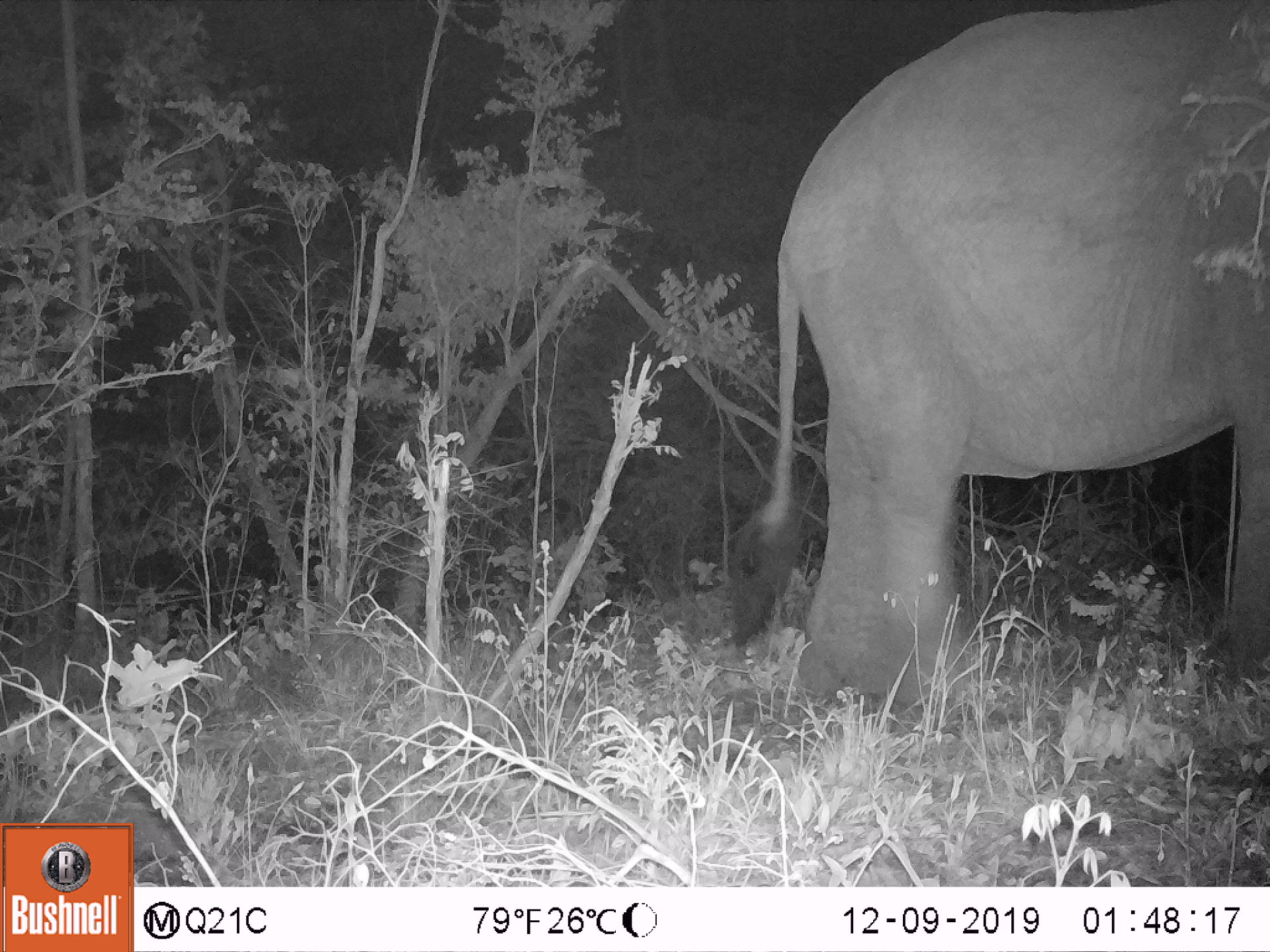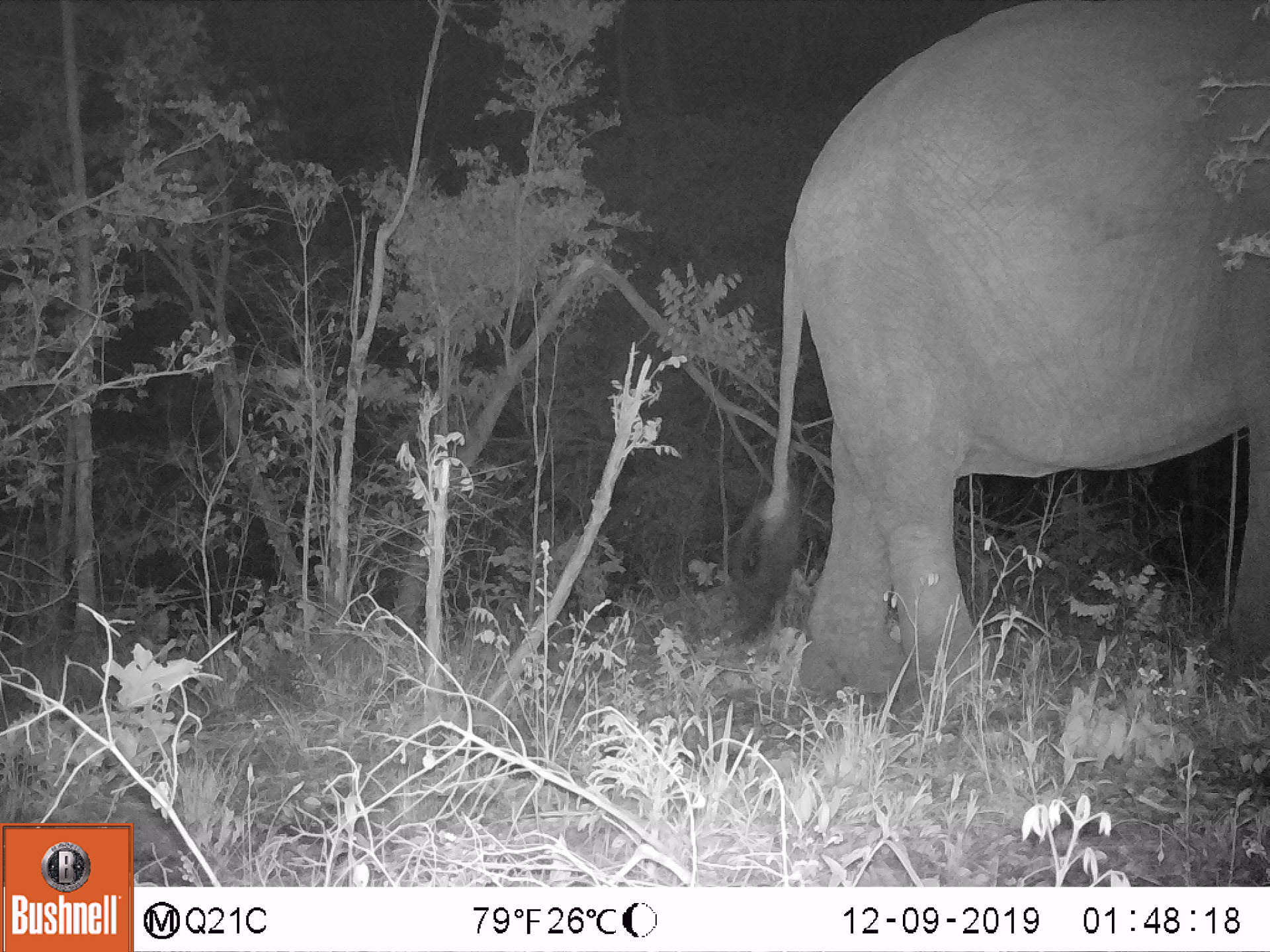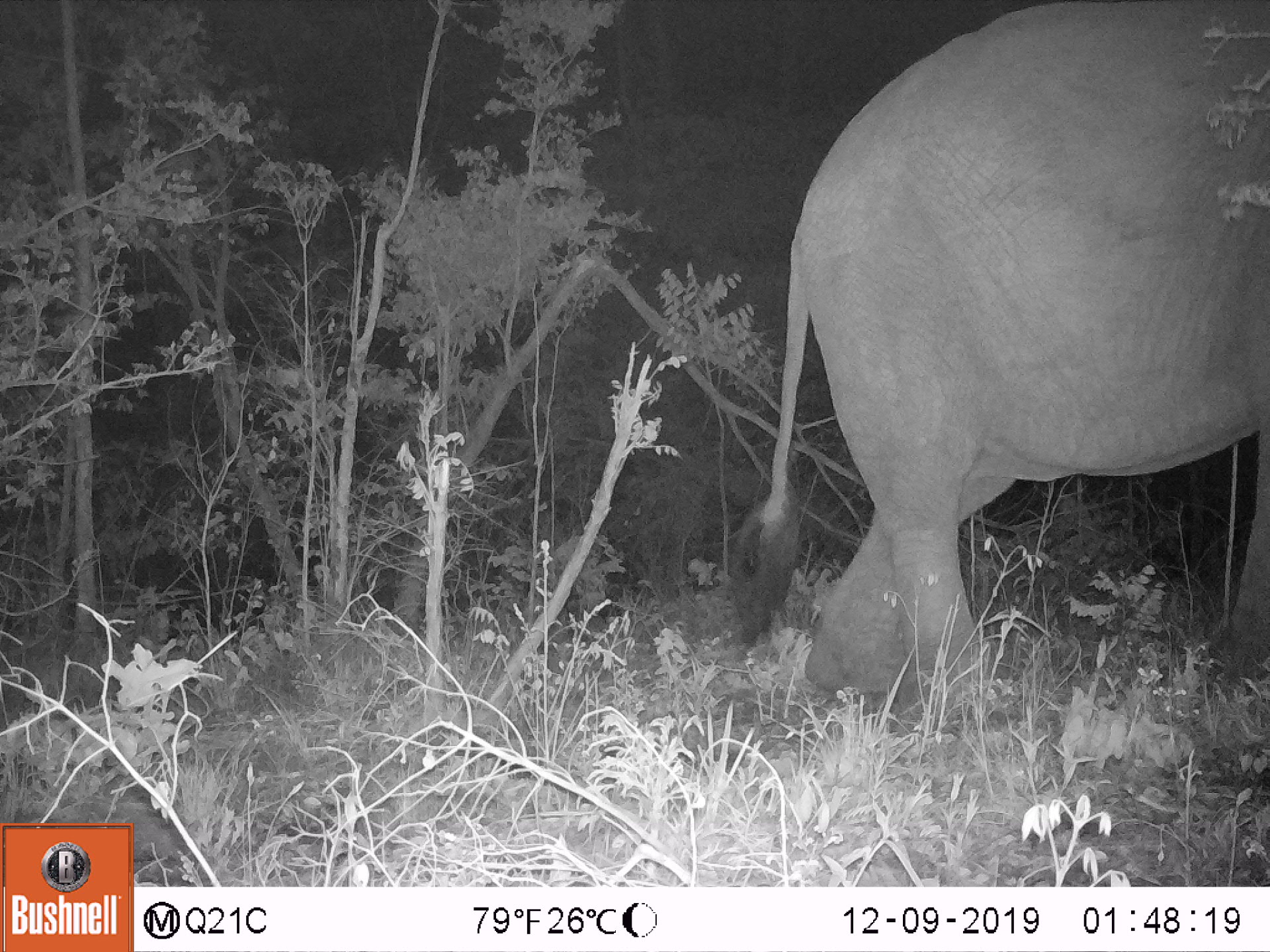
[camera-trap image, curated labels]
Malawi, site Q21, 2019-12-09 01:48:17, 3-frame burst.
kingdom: Animalia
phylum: Chordata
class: Mammalia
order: Proboscidea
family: Elephantidae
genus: Loxodonta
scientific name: Loxodonta africana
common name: african savanna elephant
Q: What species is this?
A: African savanna elephant (Loxodonta africana).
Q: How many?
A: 1.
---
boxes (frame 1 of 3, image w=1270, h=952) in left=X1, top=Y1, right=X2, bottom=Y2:
african savanna elephant: left=712, top=0, right=1269, bottom=726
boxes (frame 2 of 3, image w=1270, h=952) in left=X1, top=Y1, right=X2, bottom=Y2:
african savanna elephant: left=724, top=2, right=1267, bottom=725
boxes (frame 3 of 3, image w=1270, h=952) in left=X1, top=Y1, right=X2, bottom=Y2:
african savanna elephant: left=701, top=2, right=1269, bottom=730